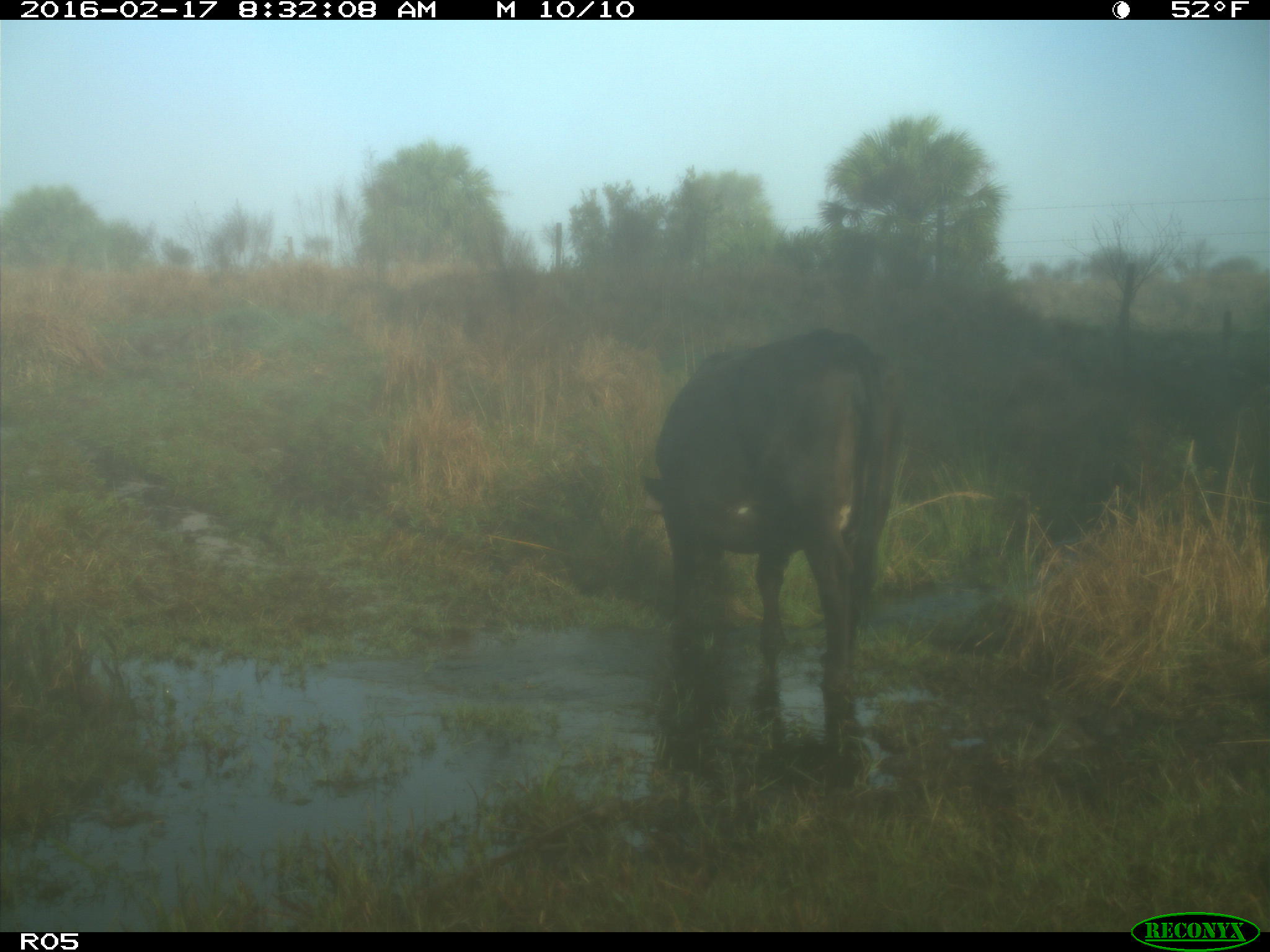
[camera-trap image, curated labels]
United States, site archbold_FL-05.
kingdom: Animalia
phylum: Chordata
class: Mammalia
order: Artiodactyla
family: Bovidae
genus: Bos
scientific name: Bos taurus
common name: domestic cow